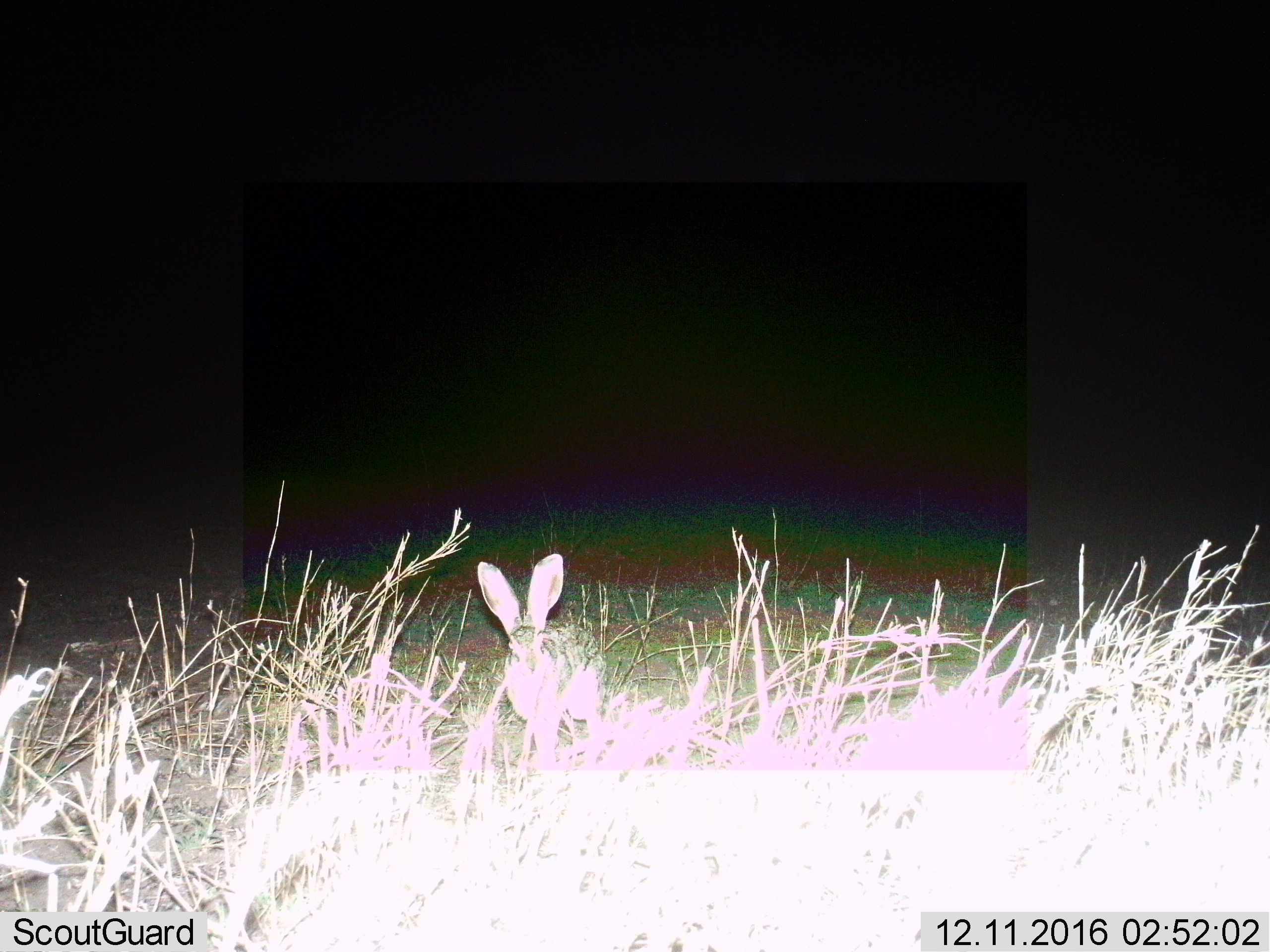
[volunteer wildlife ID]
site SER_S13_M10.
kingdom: Animalia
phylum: Chordata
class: Mammalia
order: Lagomorpha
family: Leporidae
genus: Lepus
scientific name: Lepus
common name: hare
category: hareunknown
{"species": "hareunknown (hare) (Lepus)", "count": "1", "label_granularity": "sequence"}